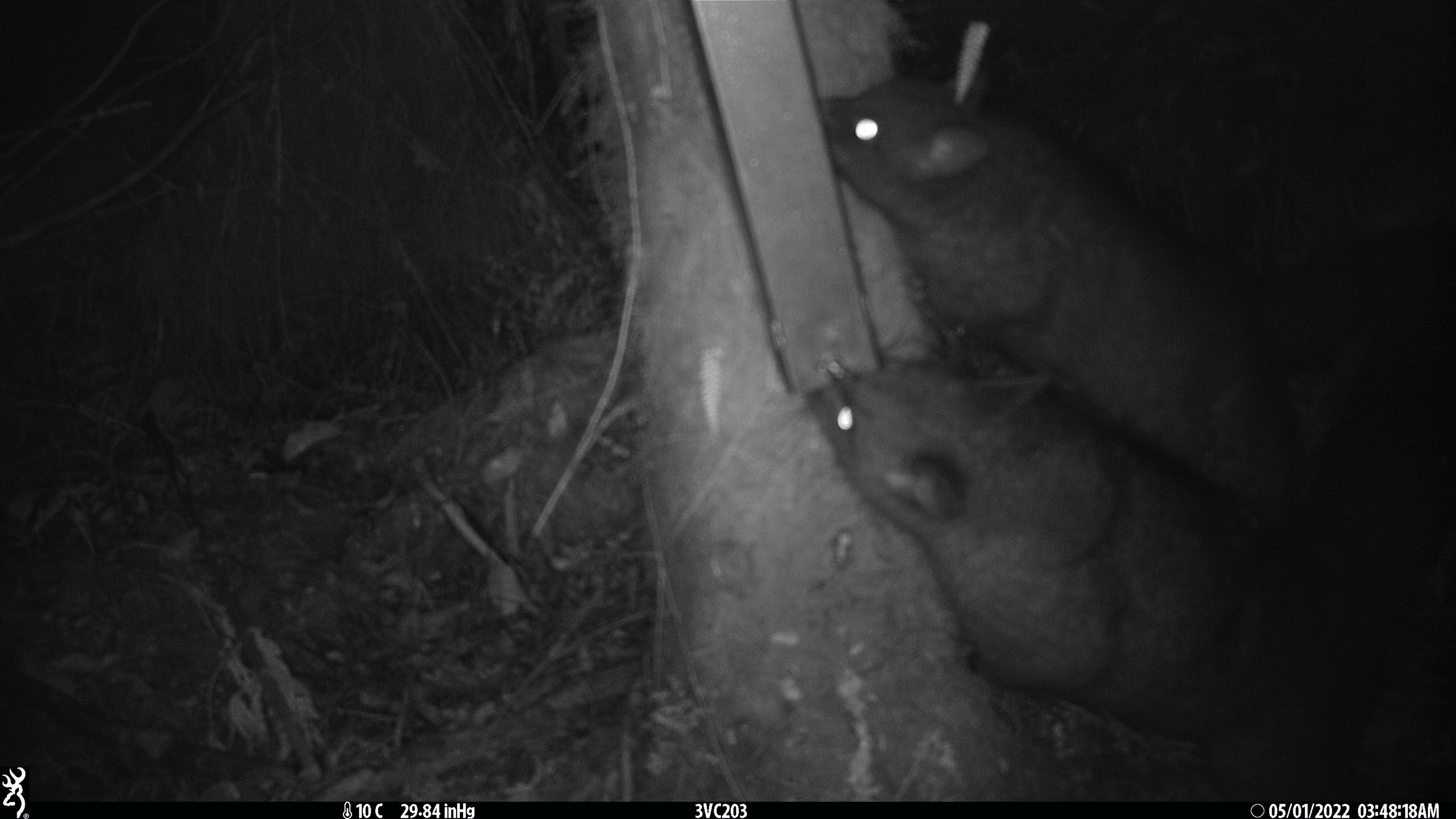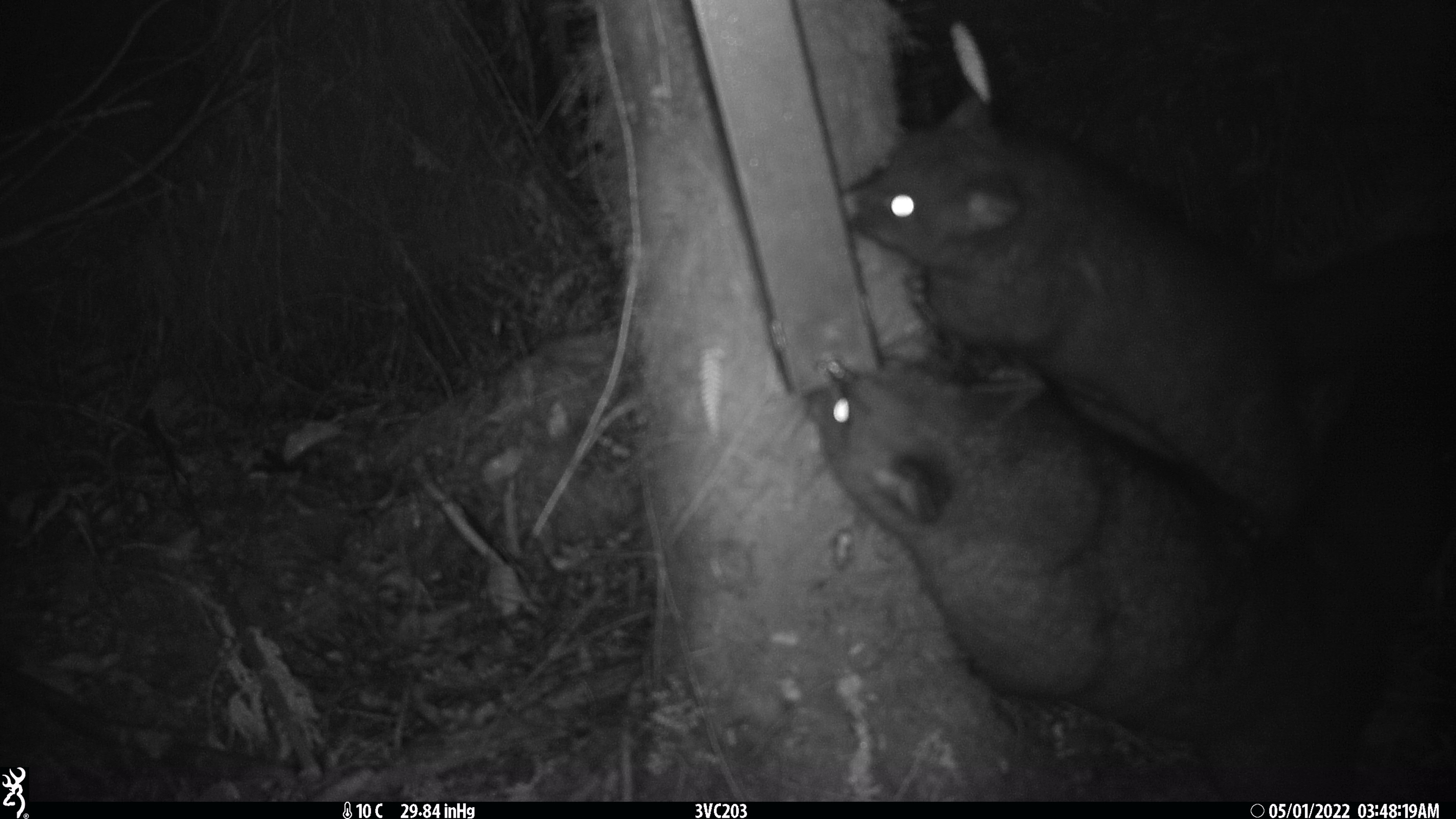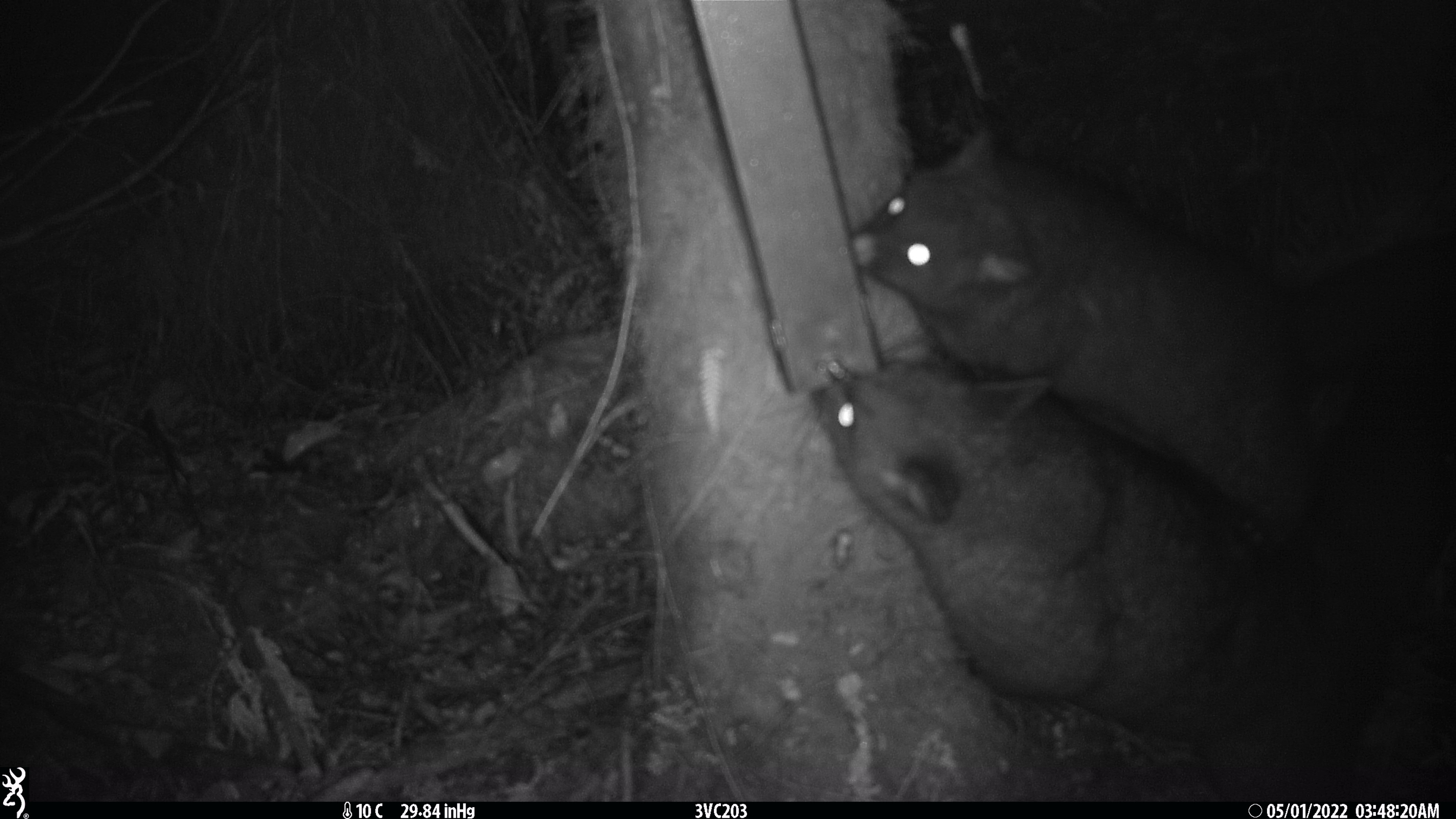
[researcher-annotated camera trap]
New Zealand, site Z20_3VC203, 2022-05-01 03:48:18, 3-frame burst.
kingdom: Animalia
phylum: Chordata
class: Mammalia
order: Diprotodontia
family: Phalangeridae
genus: Trichosurus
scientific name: Trichosurus vulpecula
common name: common brushtail possum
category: possum